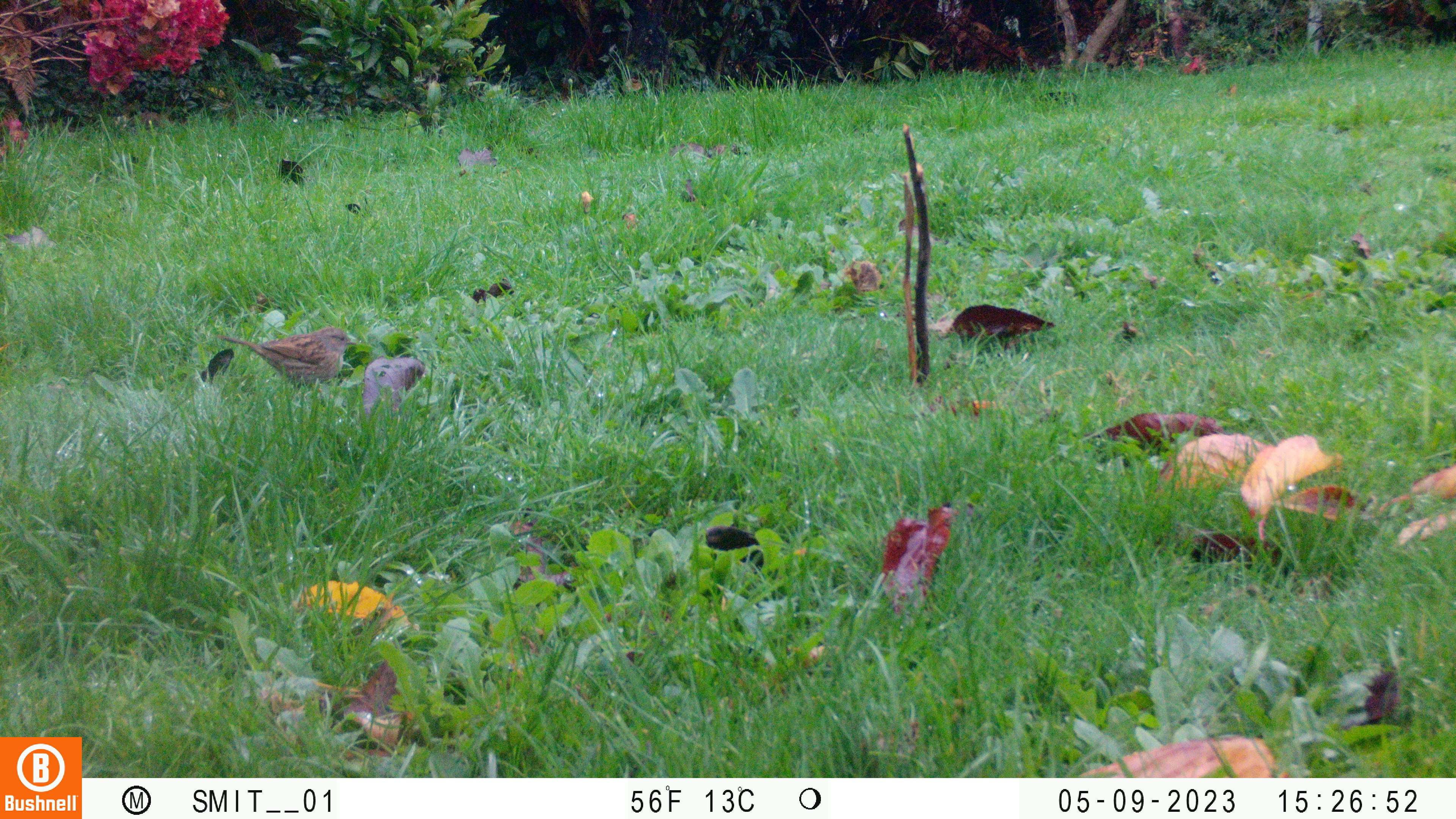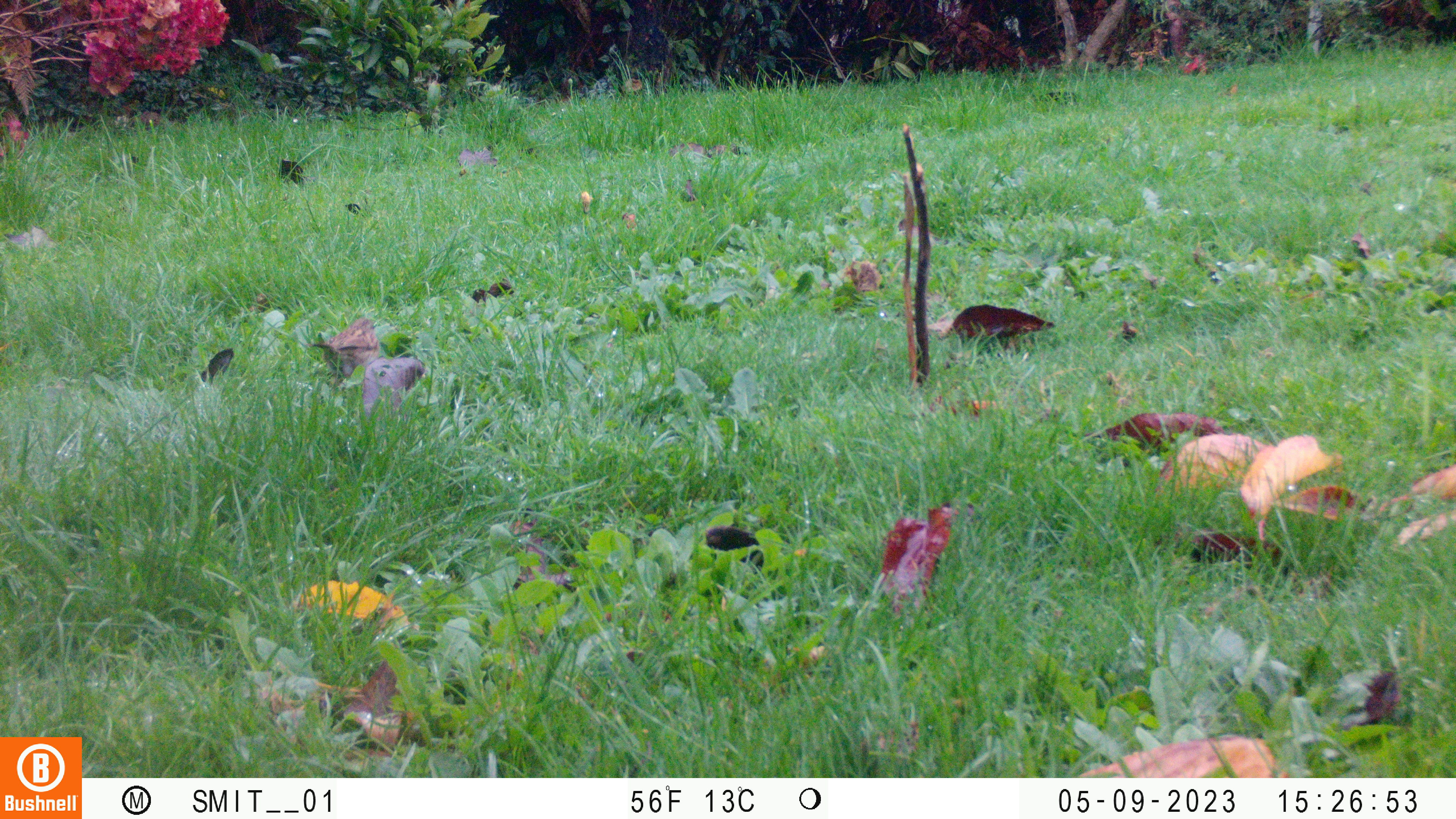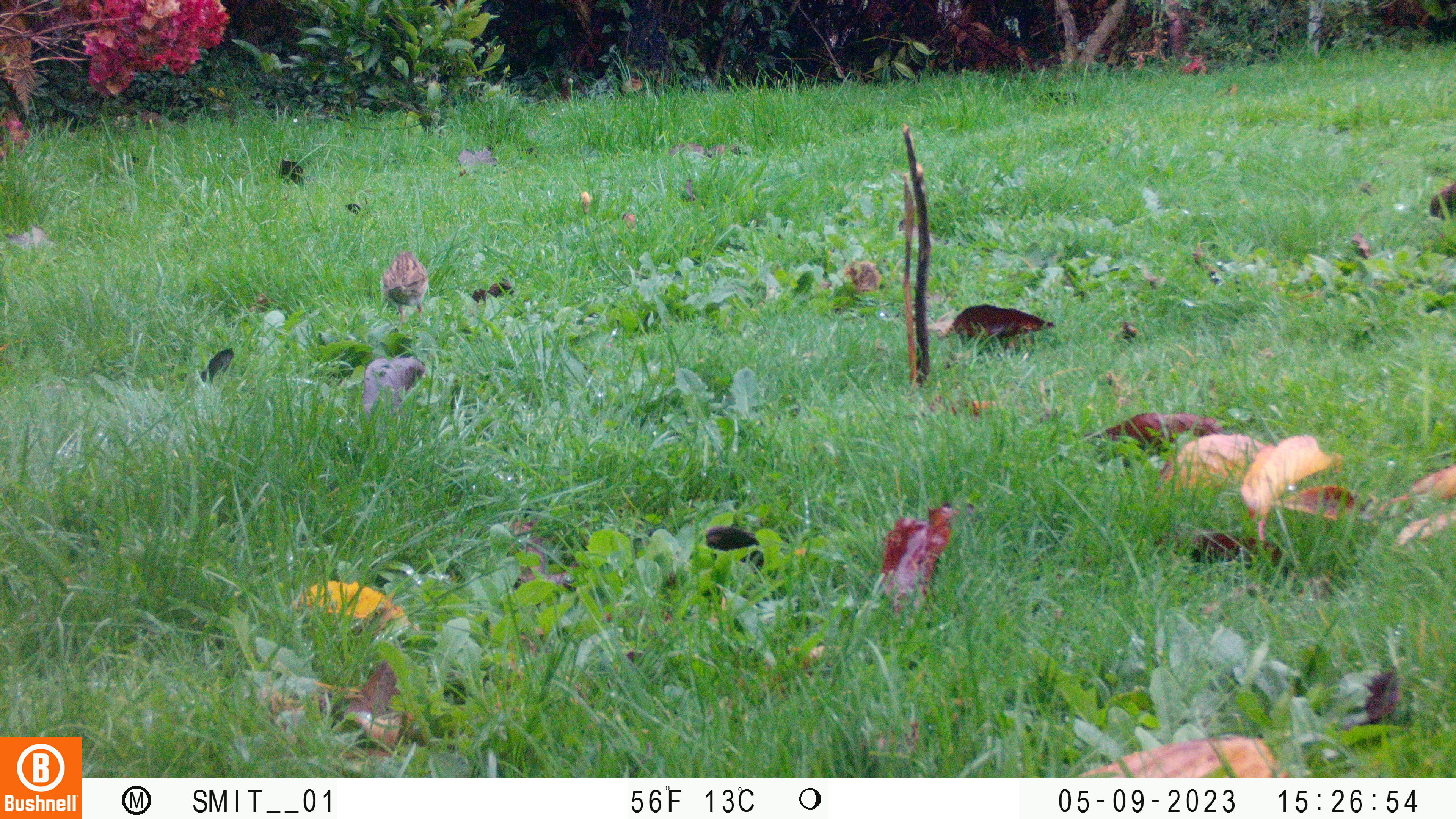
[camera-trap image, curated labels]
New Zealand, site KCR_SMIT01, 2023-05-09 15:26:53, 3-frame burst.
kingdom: Animalia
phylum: Chordata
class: Aves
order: Passeriformes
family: Prunellidae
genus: Prunella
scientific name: Prunella modularis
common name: dunnock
Dunnock (Prunella modularis).